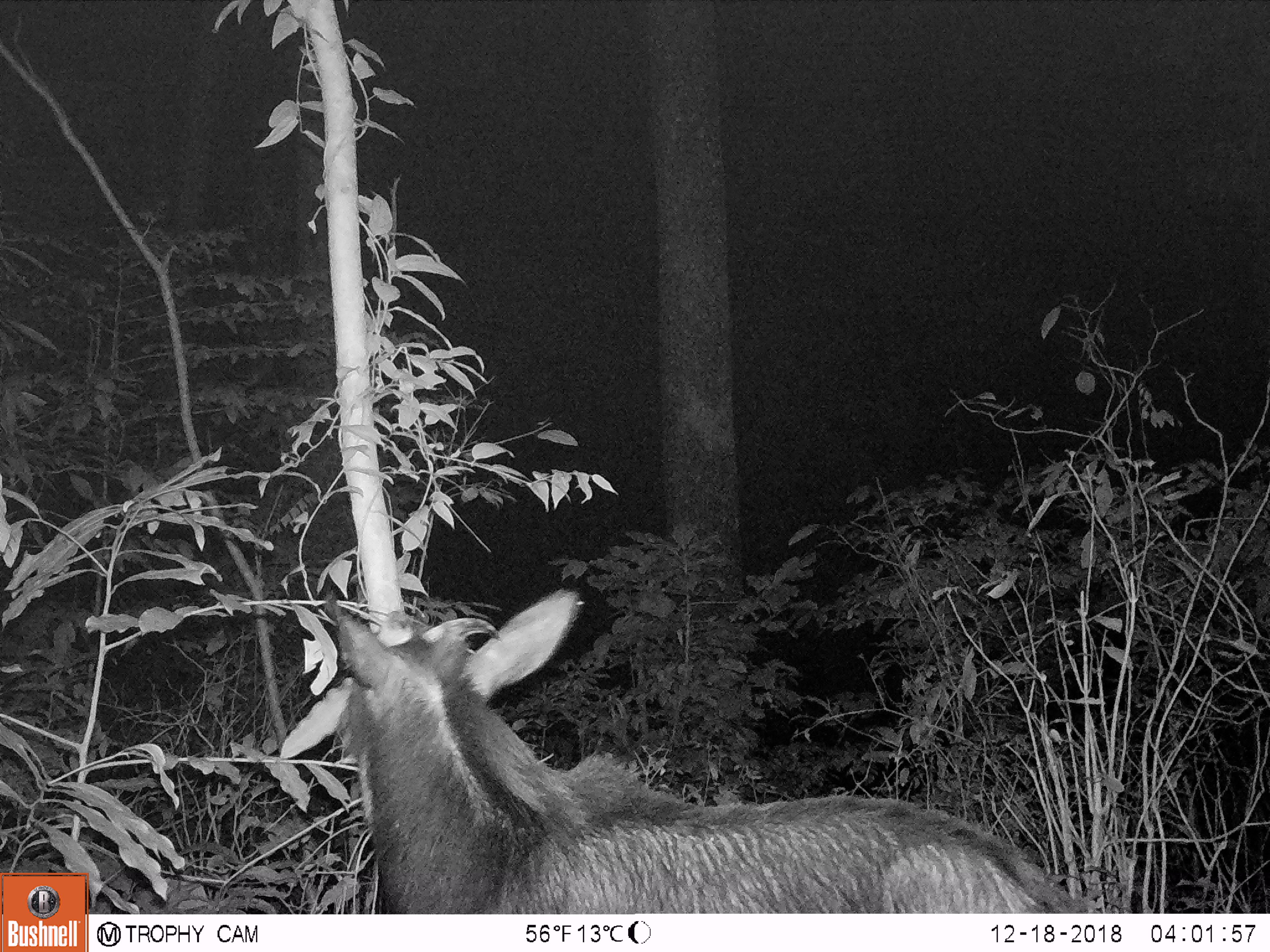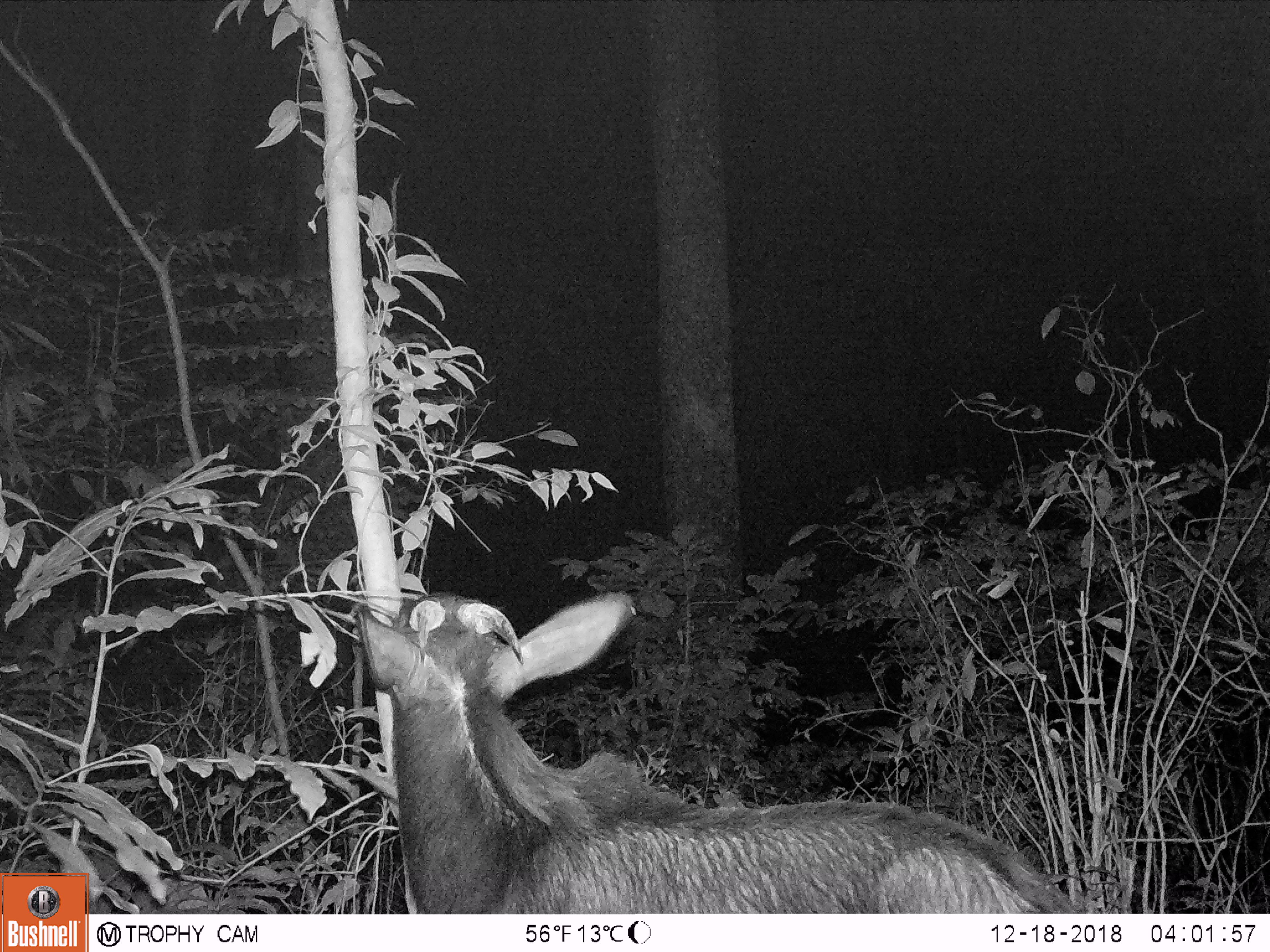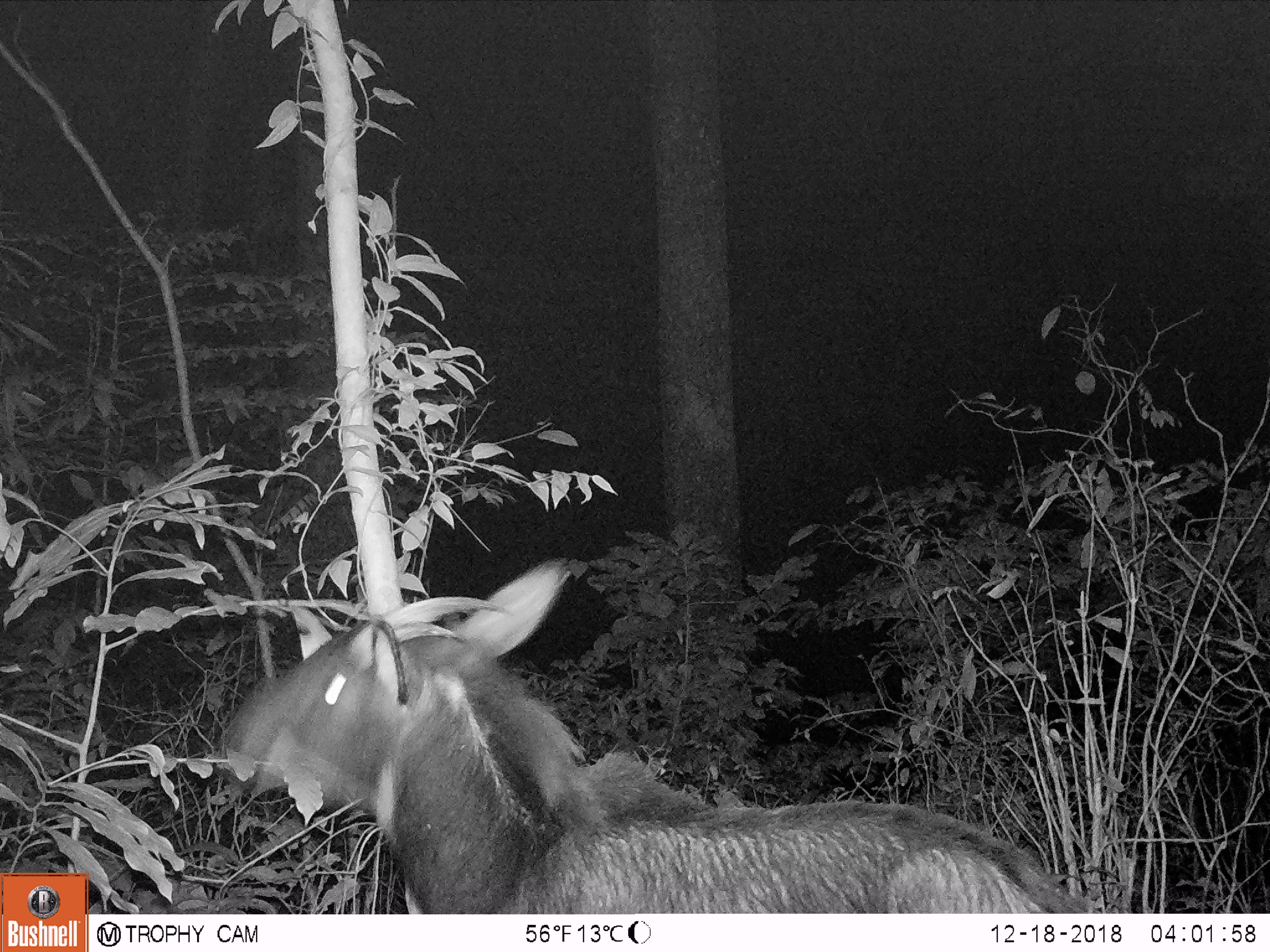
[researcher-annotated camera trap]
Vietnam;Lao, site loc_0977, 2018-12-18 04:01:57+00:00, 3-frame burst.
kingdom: Animalia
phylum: Chordata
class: Mammalia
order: Artiodactyla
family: Bovidae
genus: Capricornis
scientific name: Capricornis sumatraensis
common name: chinese serow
Chinese serow (Capricornis sumatraensis). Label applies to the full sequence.